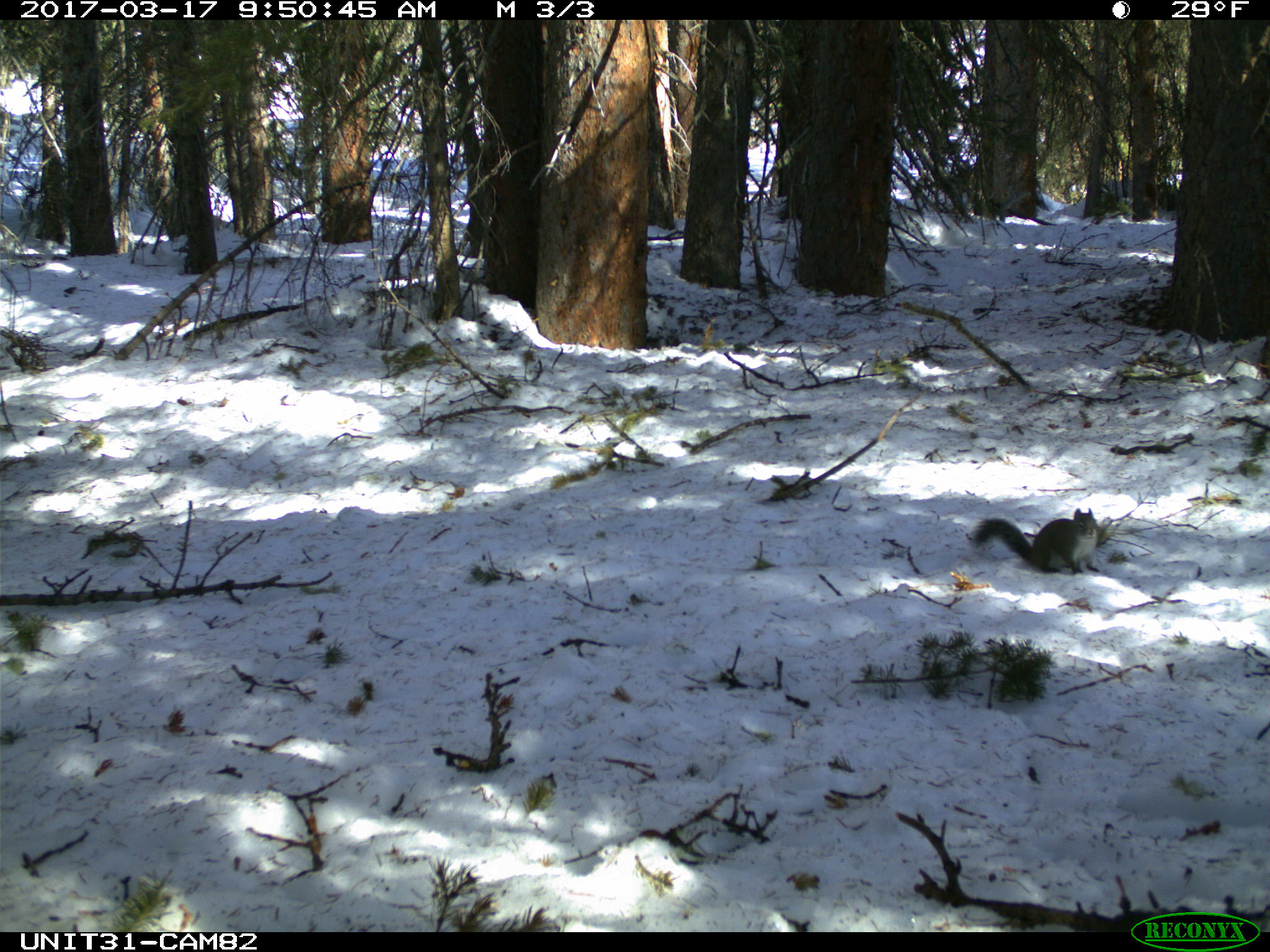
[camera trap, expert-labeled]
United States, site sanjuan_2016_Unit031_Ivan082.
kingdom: Animalia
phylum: Chordata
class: Mammalia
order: Rodentia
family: Sciuridae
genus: Tamiasciurus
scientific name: Tamiasciurus hudsonicus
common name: american red squirrel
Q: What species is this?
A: Tamiasciurus hudsonicus (american red squirrel).